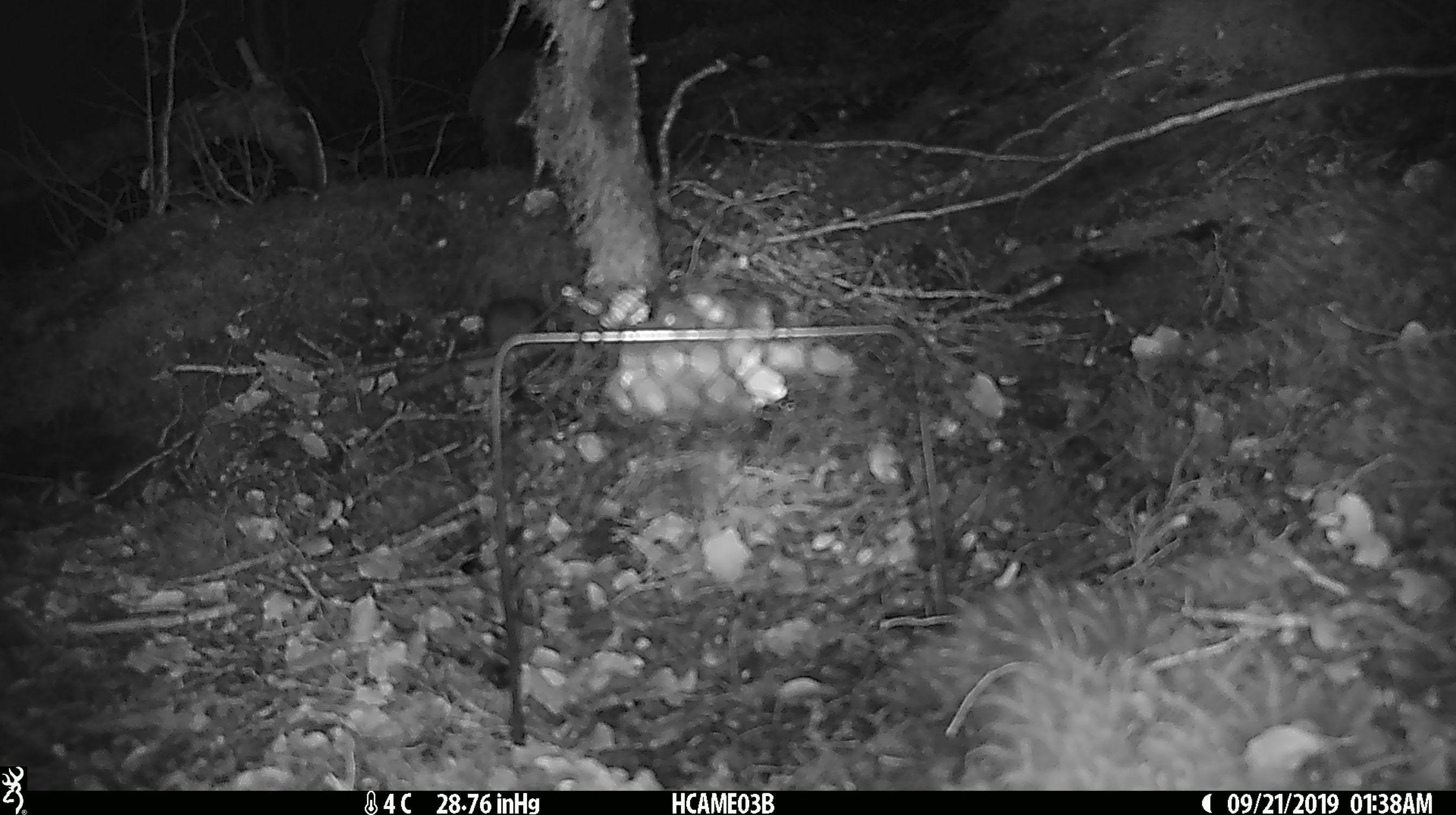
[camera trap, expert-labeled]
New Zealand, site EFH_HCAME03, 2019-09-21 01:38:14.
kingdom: Animalia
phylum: Chordata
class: Mammalia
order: Rodentia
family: Muridae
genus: Mus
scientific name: Mus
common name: mouse